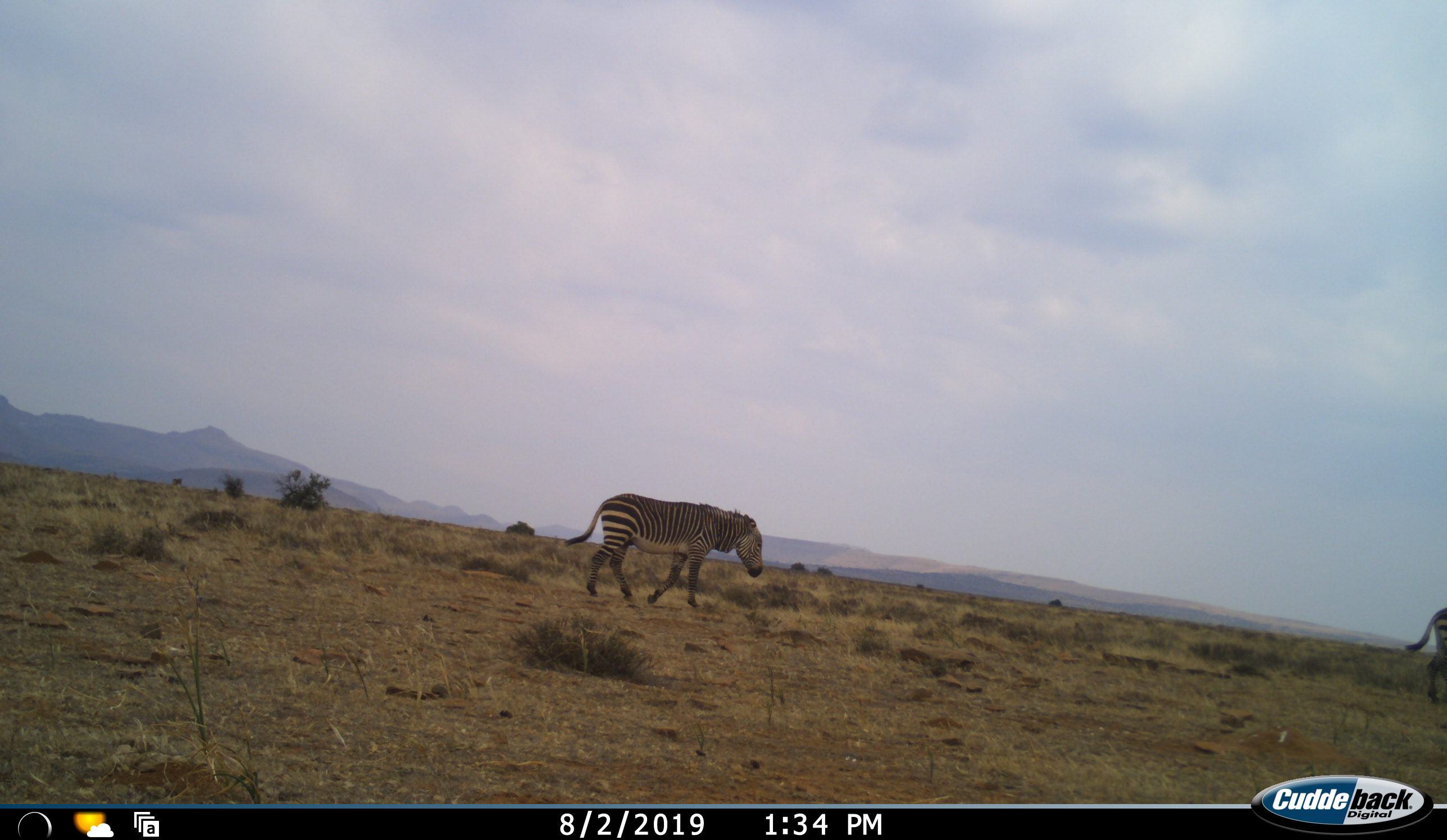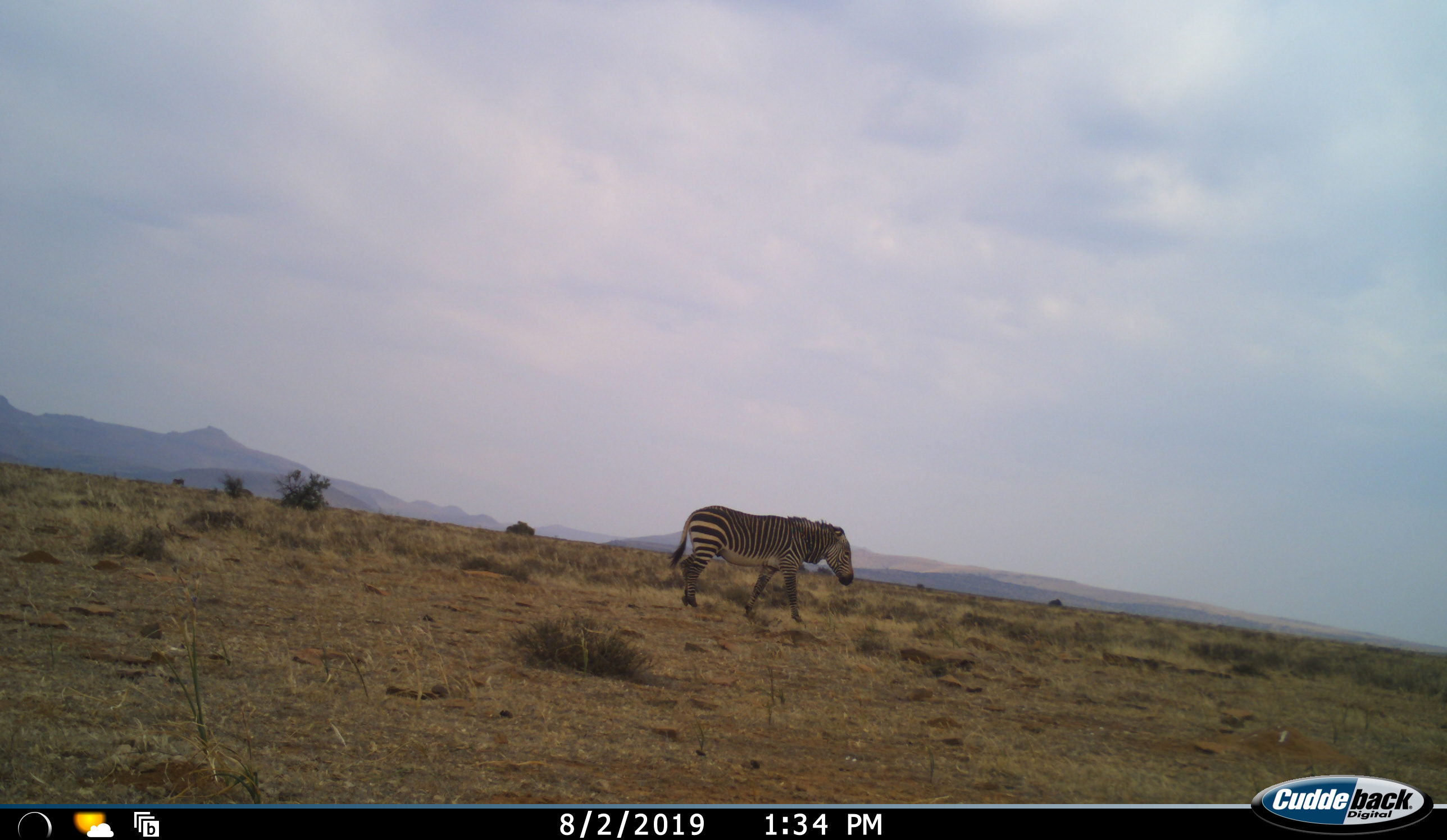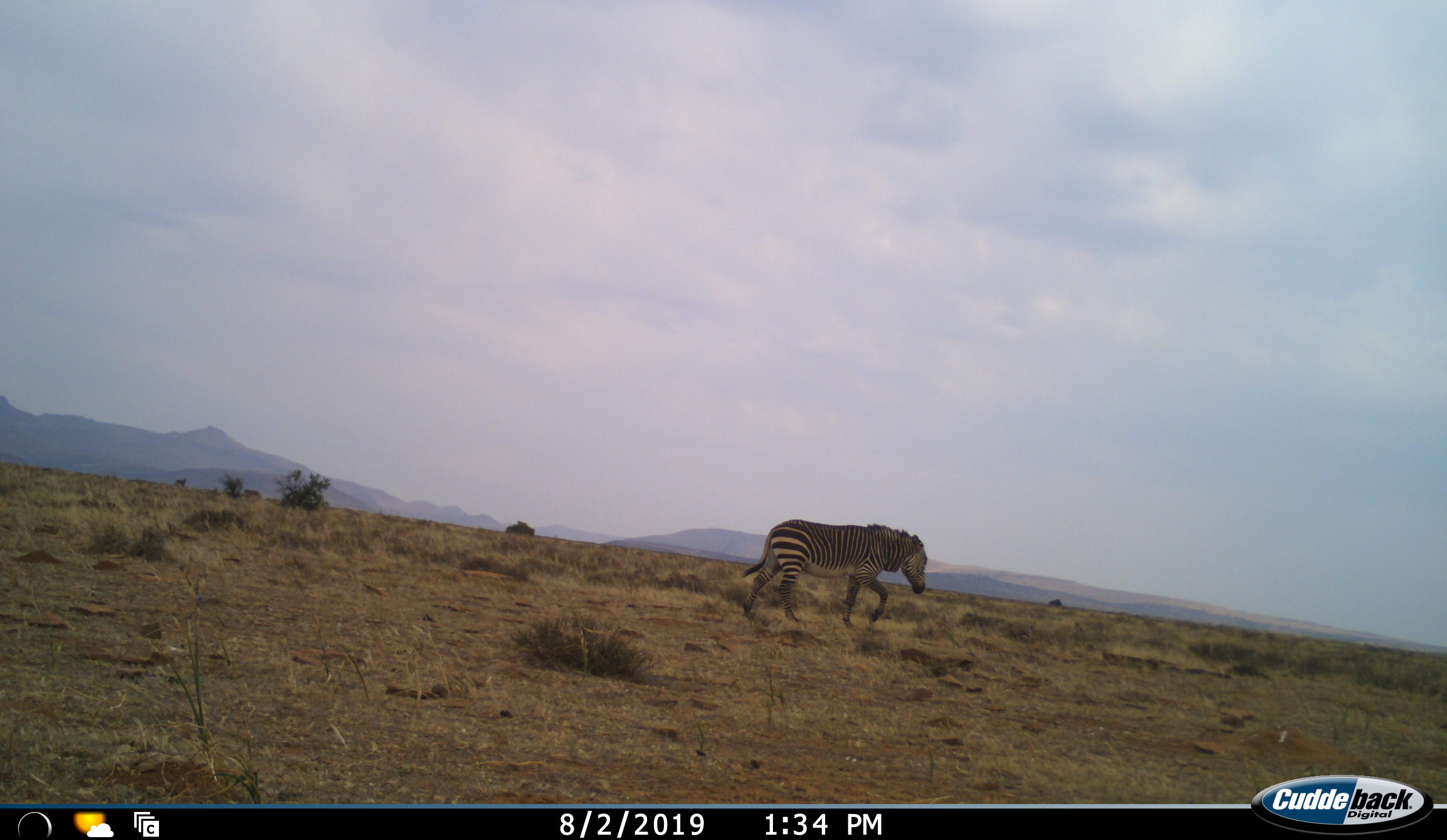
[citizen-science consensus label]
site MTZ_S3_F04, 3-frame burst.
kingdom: Animalia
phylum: Chordata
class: Mammalia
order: Perissodactyla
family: Equidae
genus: Equus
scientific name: Equus zebra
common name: mountain zebra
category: zebramountain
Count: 2.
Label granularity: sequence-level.